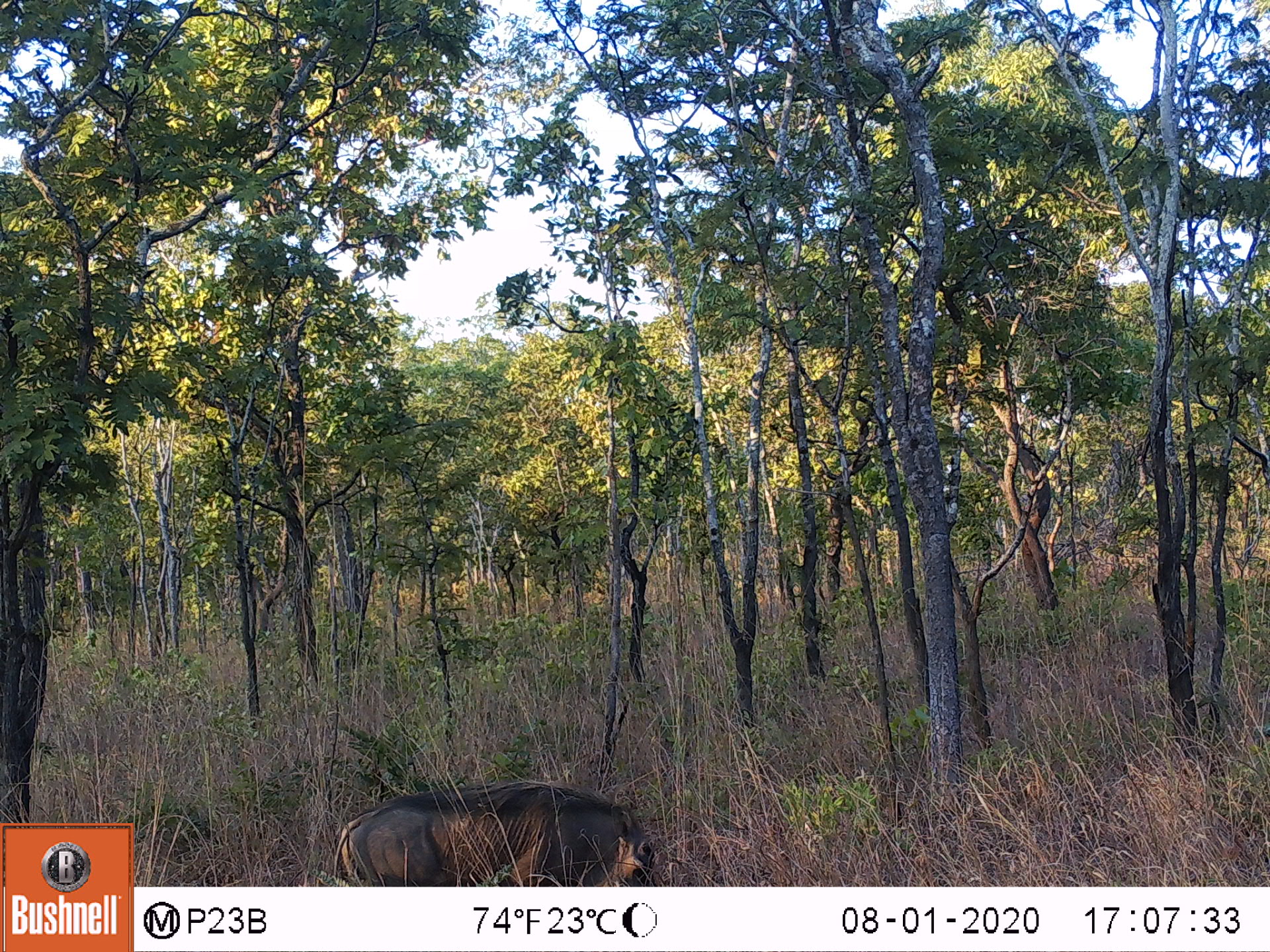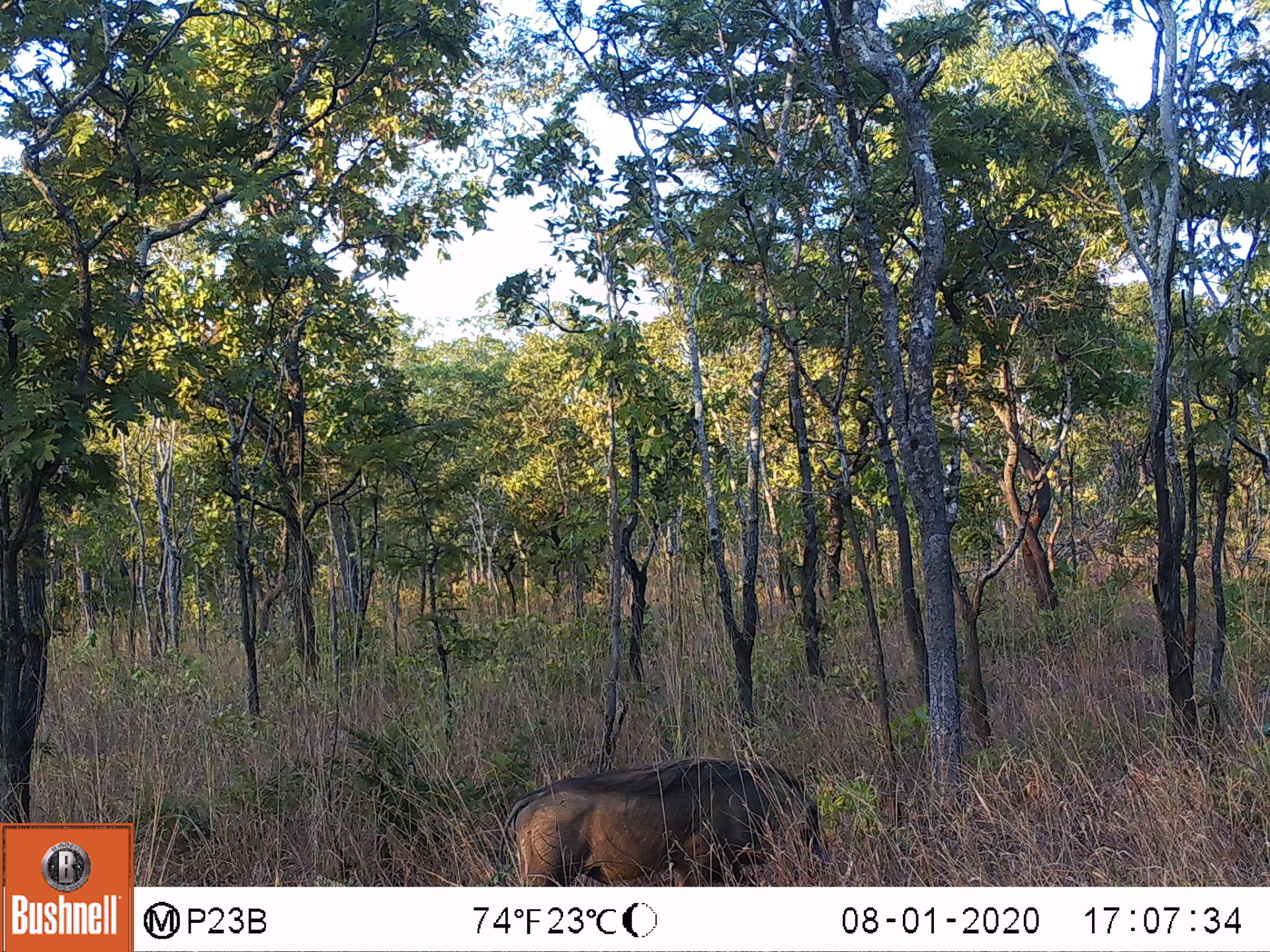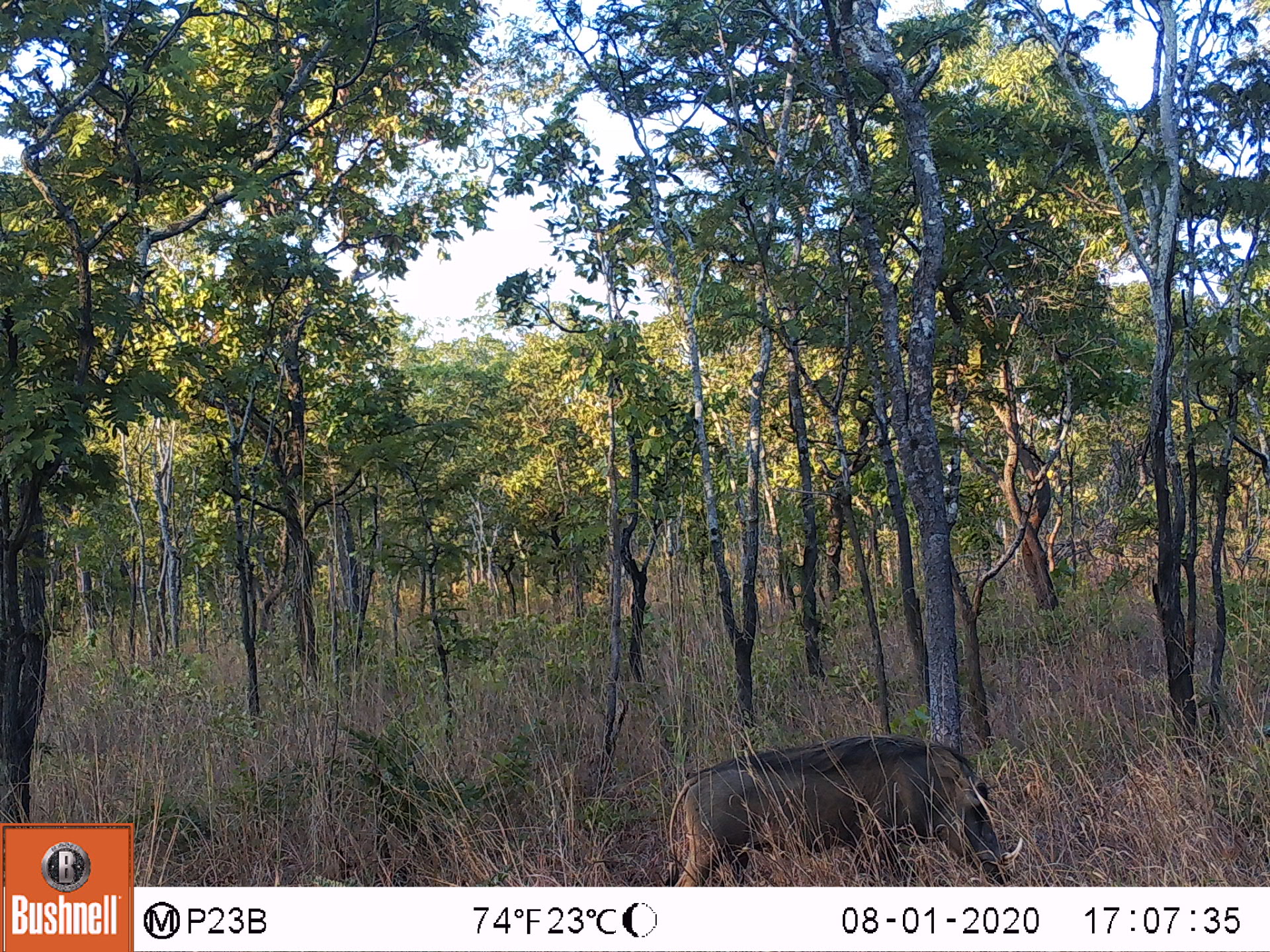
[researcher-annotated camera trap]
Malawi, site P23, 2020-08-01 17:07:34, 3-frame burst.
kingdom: Animalia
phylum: Chordata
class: Mammalia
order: Artiodactyla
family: Suidae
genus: Phacochoerus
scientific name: Phacochoerus africanus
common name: common warthog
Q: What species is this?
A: Common warthog (Phacochoerus africanus).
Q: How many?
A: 1.